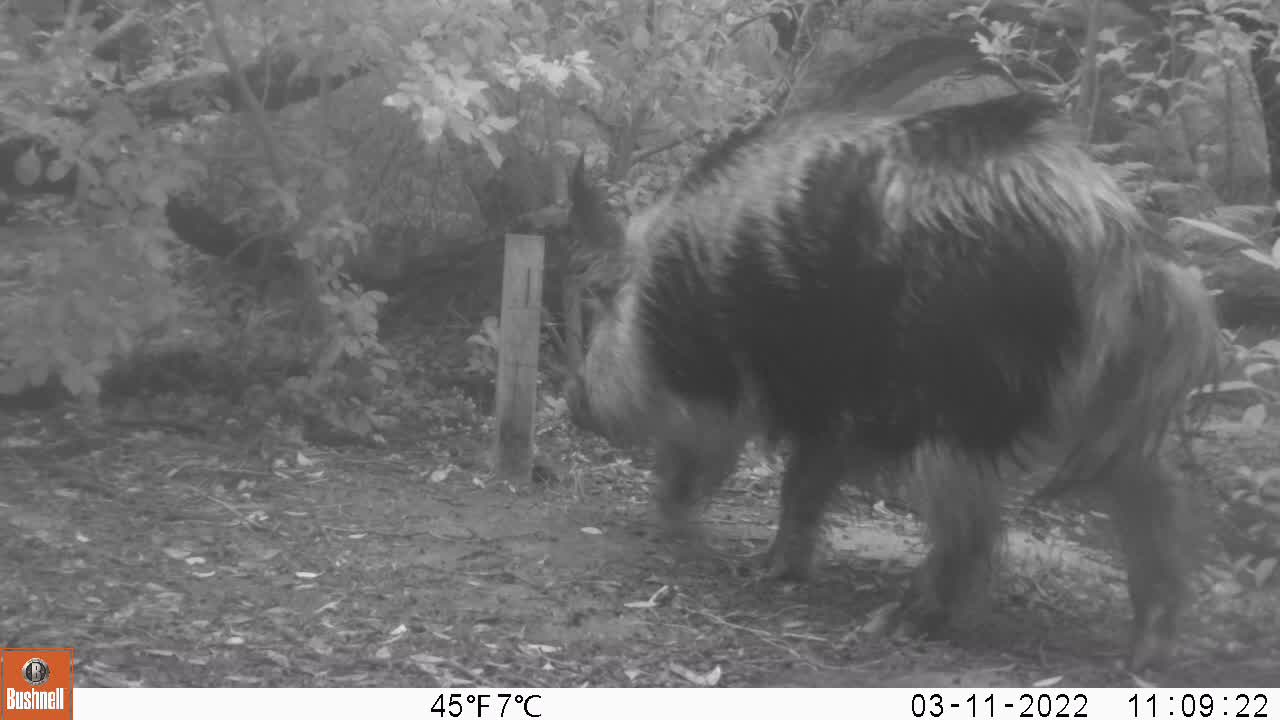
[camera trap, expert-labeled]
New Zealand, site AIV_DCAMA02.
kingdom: Animalia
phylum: Chordata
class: Mammalia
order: Artiodactyla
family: Suidae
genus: Sus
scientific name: Sus scrofa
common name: pig